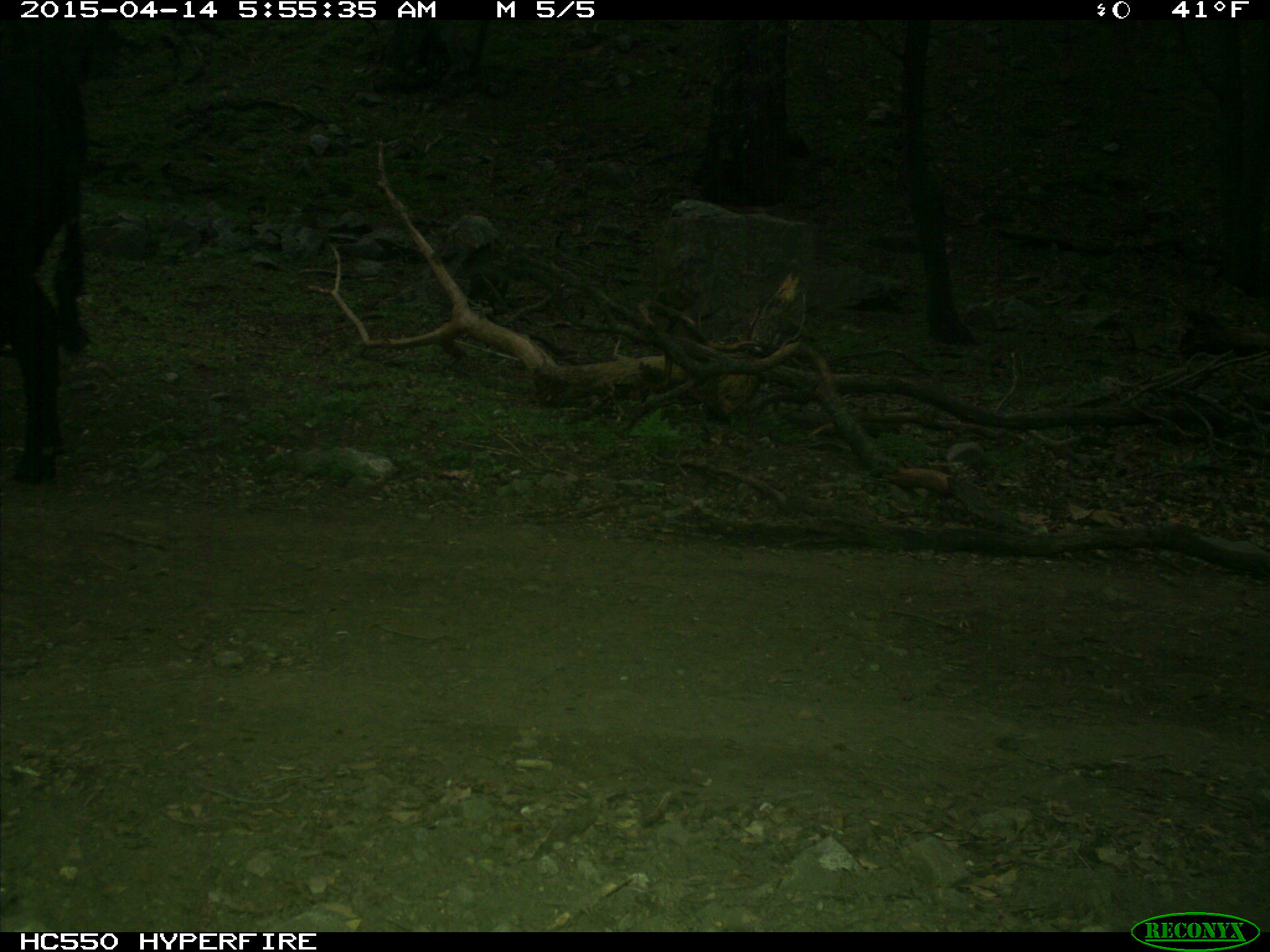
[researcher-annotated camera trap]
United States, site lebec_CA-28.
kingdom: Animalia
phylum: Chordata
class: Mammalia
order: Artiodactyla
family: Bovidae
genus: Bos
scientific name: Bos taurus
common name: domestic cow